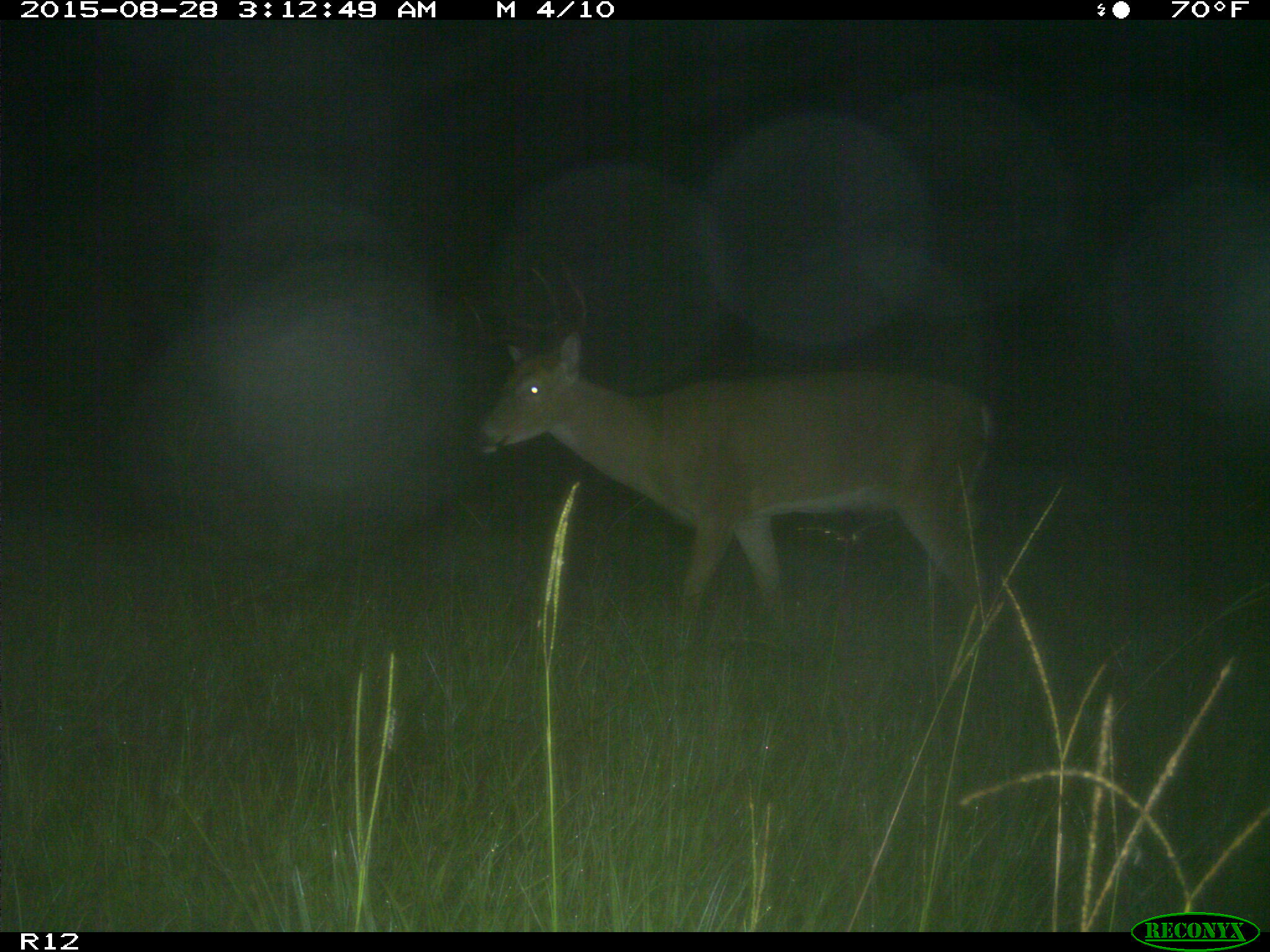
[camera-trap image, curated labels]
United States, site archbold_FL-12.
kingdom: Animalia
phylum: Chordata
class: Mammalia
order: Artiodactyla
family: Cervidae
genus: Odocoileus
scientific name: Odocoileus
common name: deer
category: unidentified deer